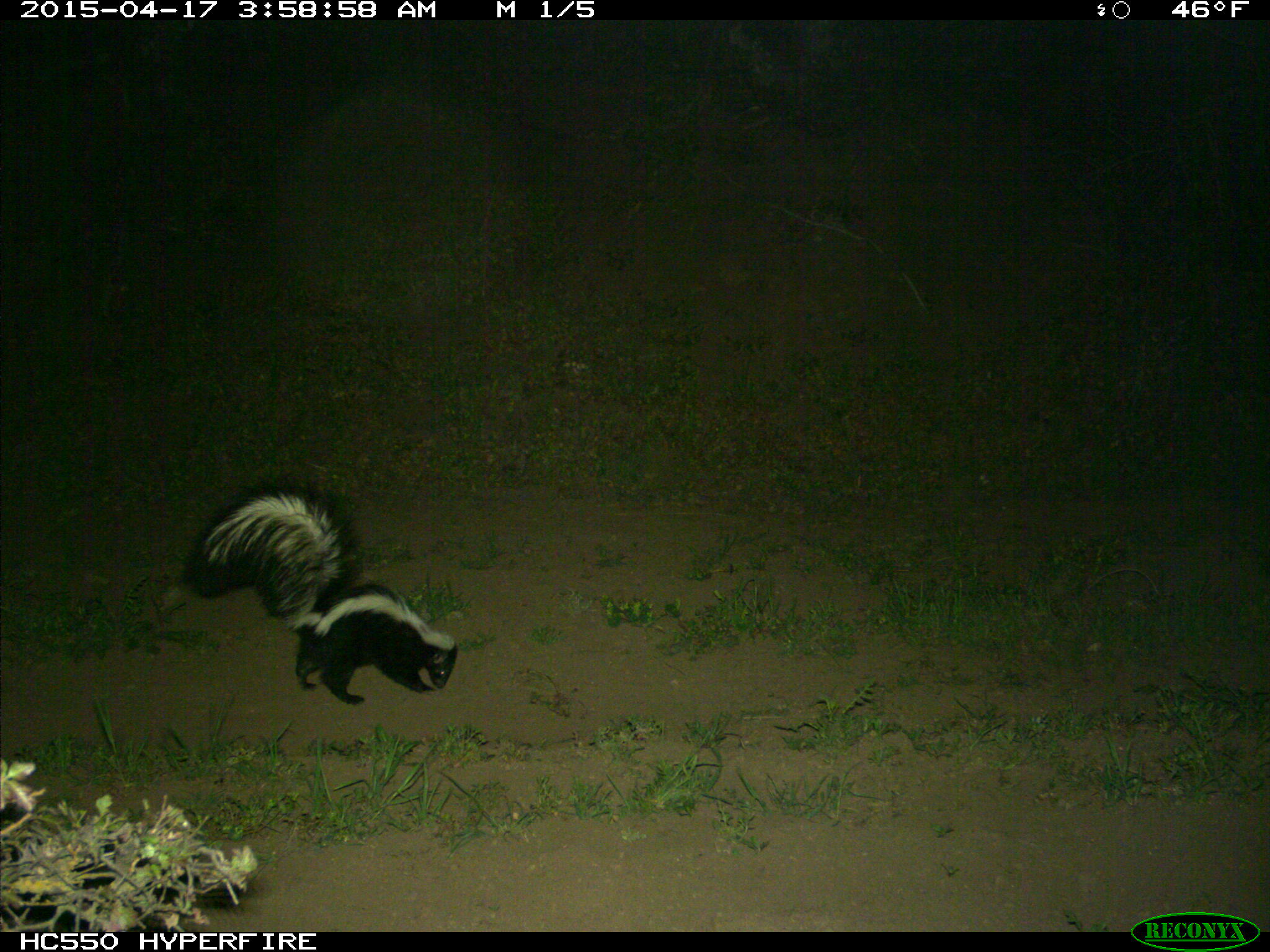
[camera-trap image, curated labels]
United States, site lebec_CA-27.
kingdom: Animalia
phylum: Chordata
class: Mammalia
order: Carnivora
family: Mephitidae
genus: Mephitis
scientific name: Mephitis mephitis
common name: striped skunk